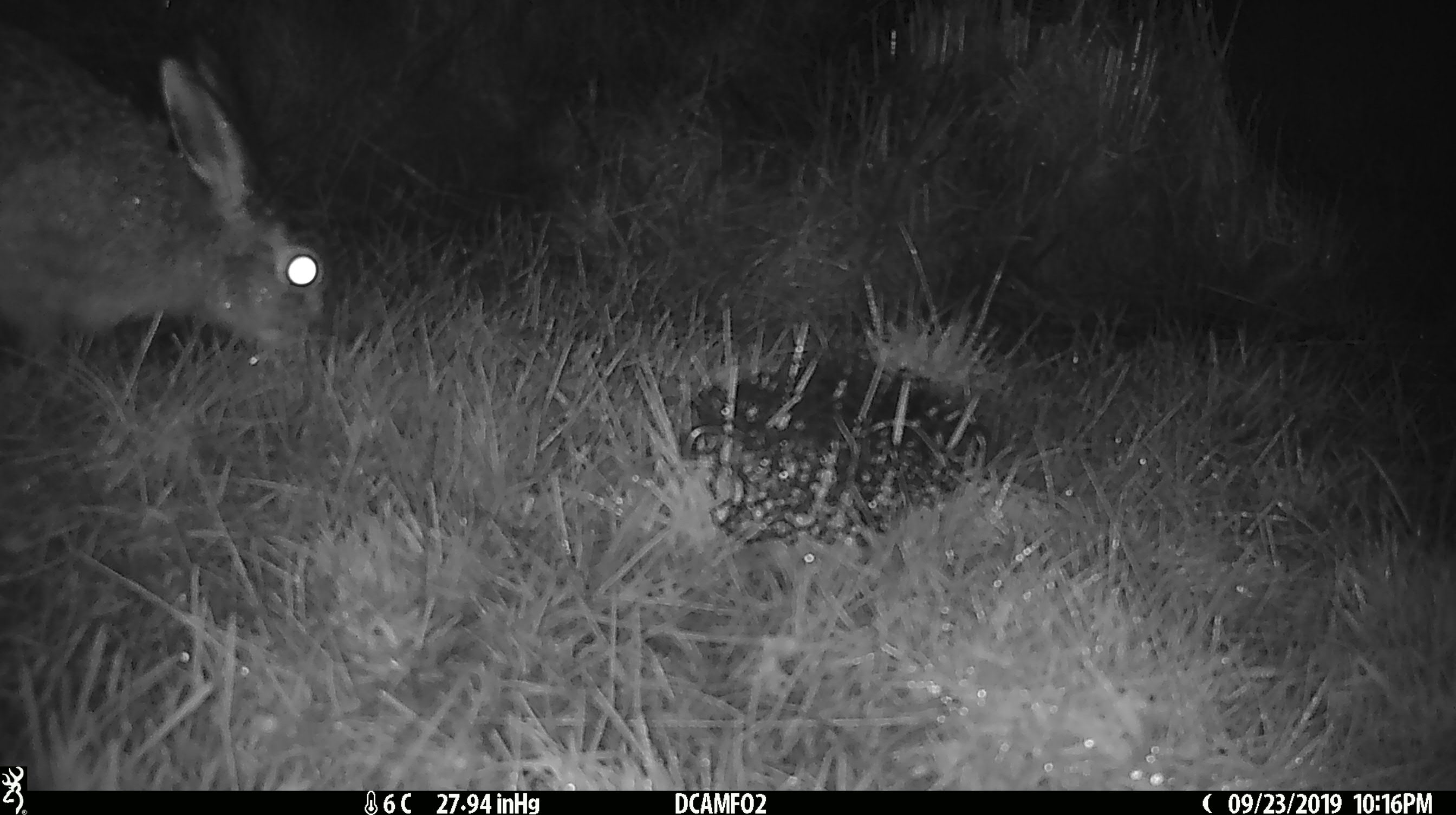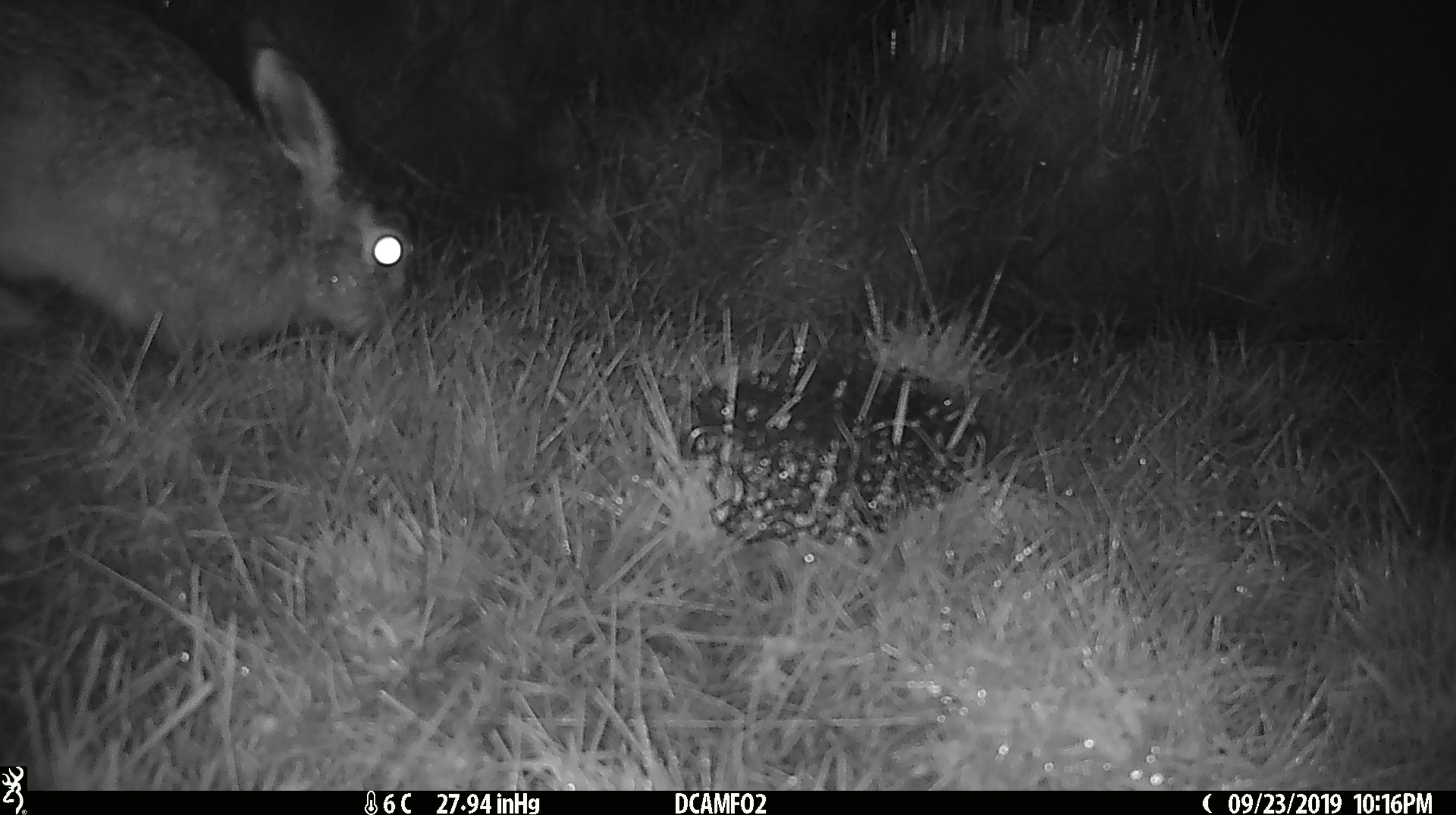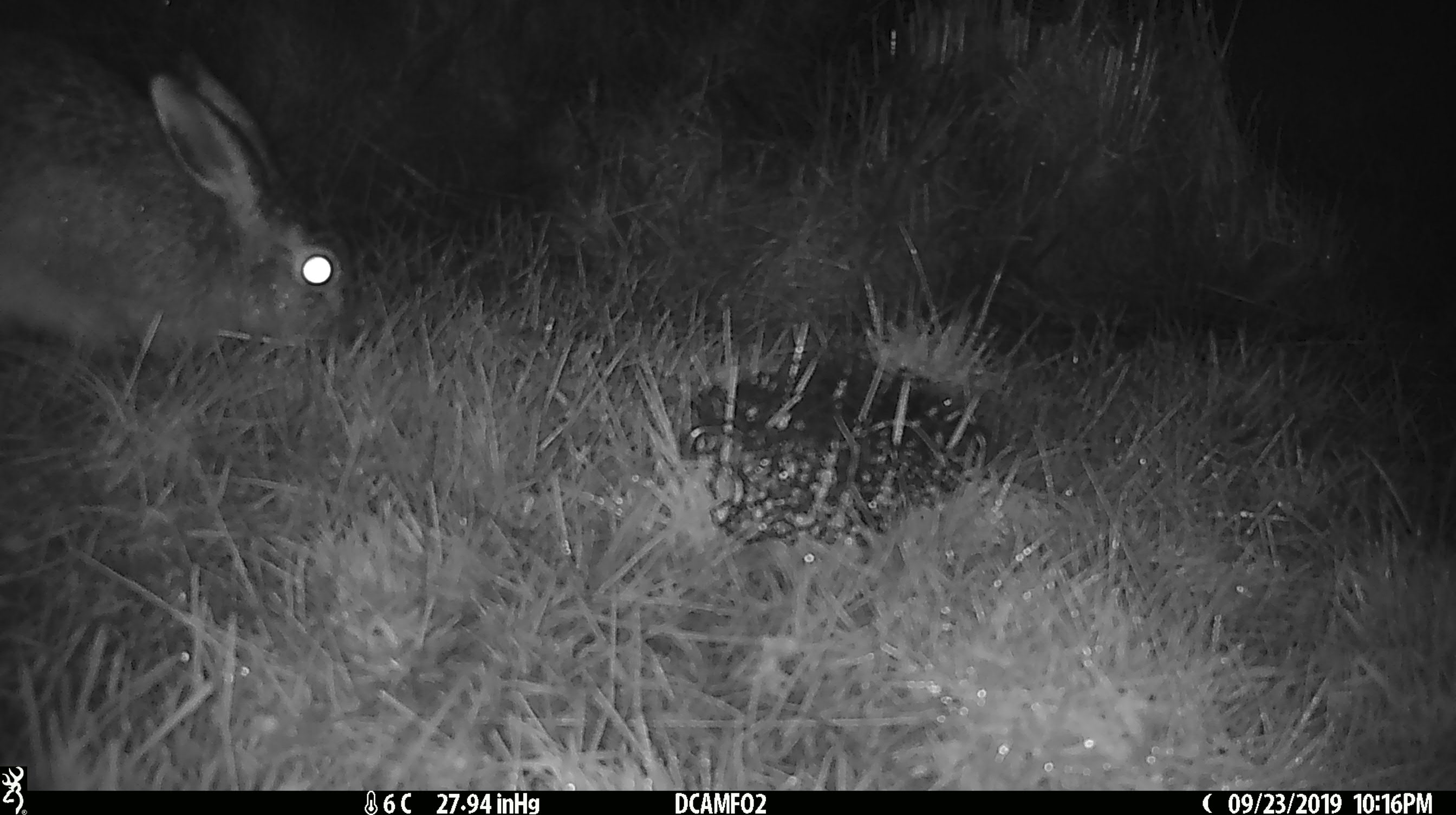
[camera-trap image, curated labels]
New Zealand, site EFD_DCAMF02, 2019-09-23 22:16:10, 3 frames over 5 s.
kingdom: Animalia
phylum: Chordata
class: Mammalia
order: Lagomorpha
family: Leporidae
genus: Lepus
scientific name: Lepus europaeus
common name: brown hare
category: hare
Hare (brown hare) (Lepus europaeus).